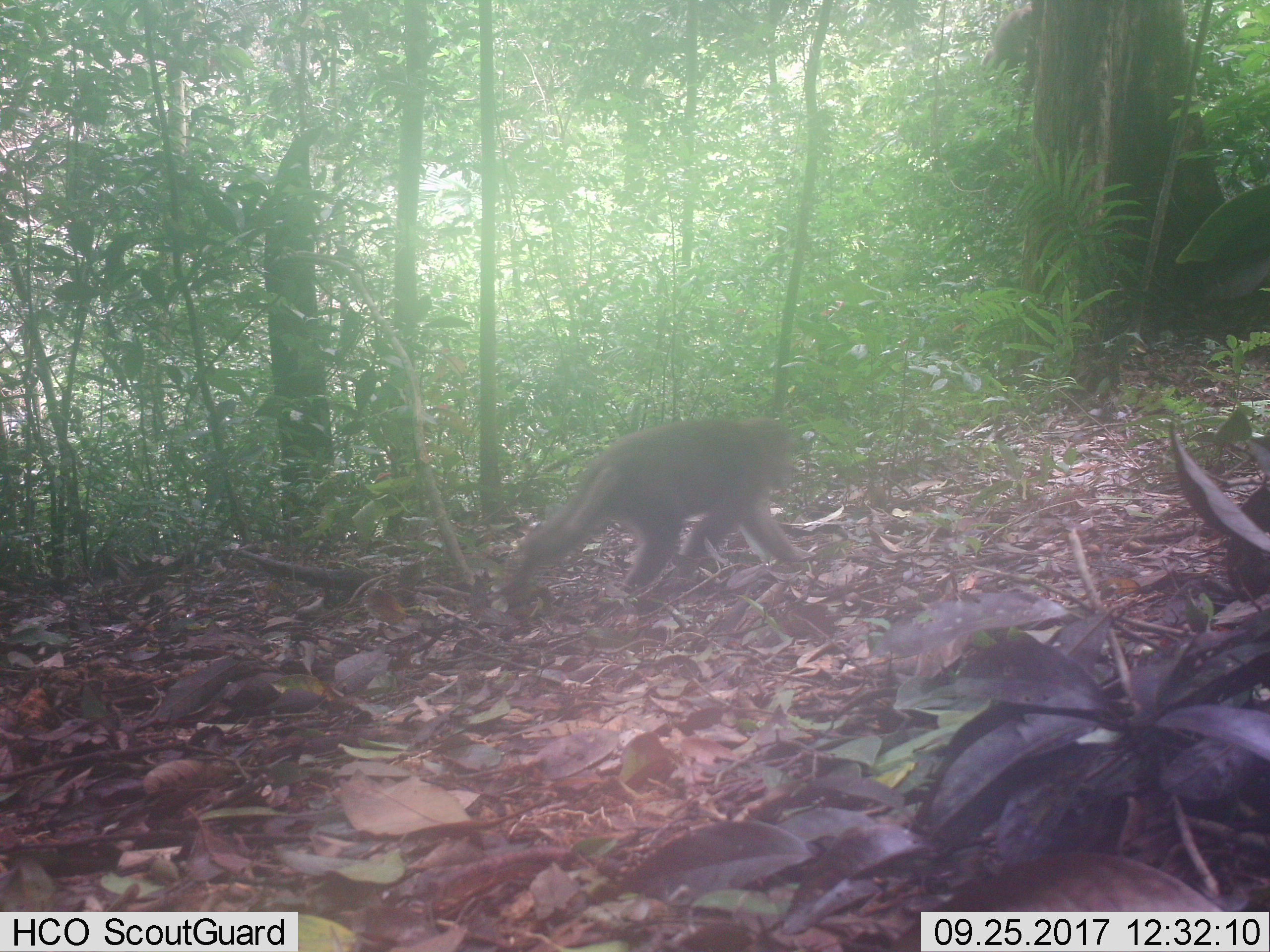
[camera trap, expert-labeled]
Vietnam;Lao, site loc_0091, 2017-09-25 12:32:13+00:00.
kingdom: Animalia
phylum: Chordata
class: Mammalia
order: Primates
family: Cercopithecidae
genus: Macaca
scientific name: Macaca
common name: macaque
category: unidentified macaque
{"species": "unidentified macaque (macaque) (Macaca)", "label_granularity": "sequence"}